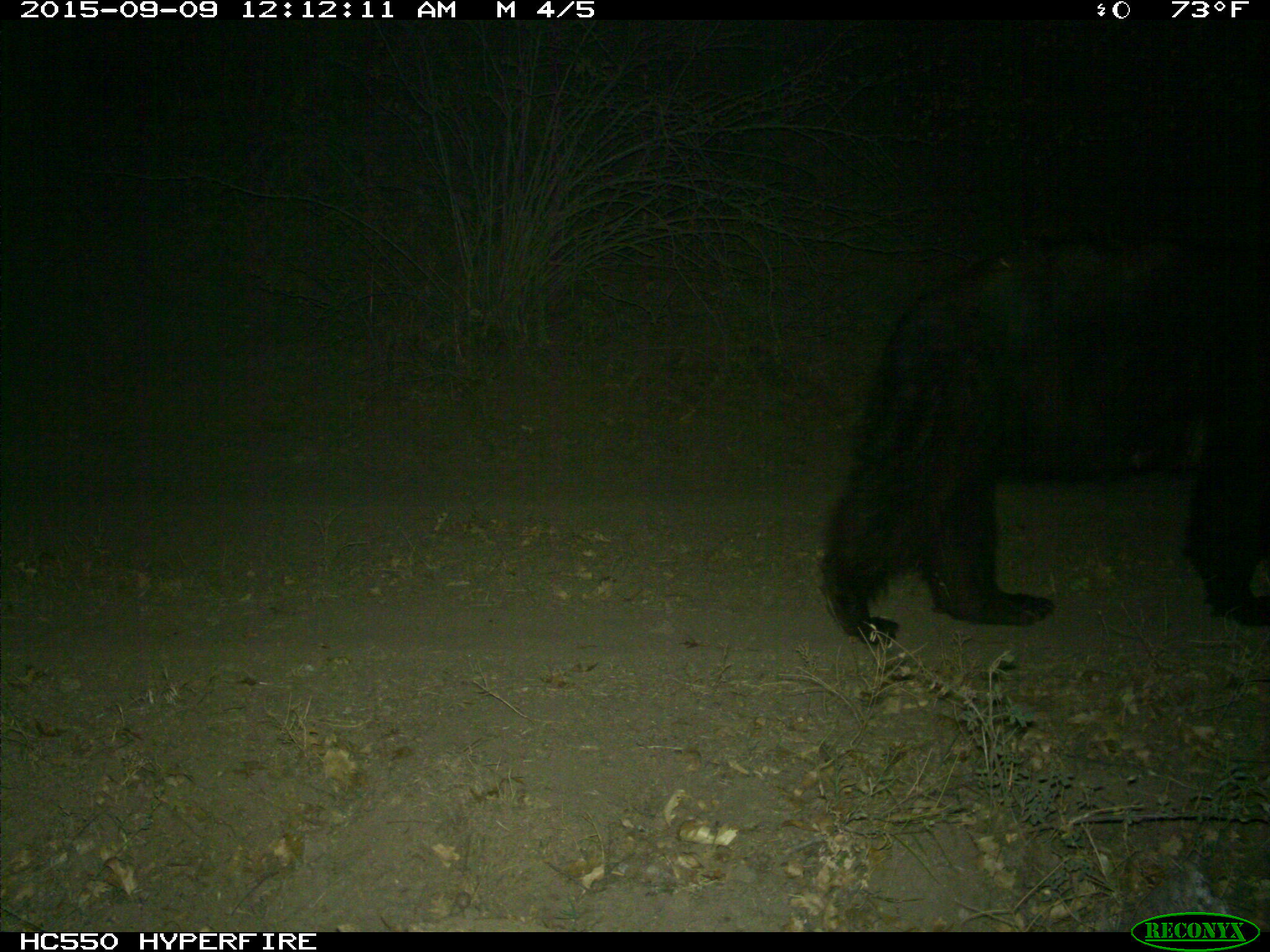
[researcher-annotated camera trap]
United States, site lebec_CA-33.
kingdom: Animalia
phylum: Chordata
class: Mammalia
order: Carnivora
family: Ursidae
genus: Ursus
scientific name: Ursus americanus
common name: american black bear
Ursus americanus (american black bear).